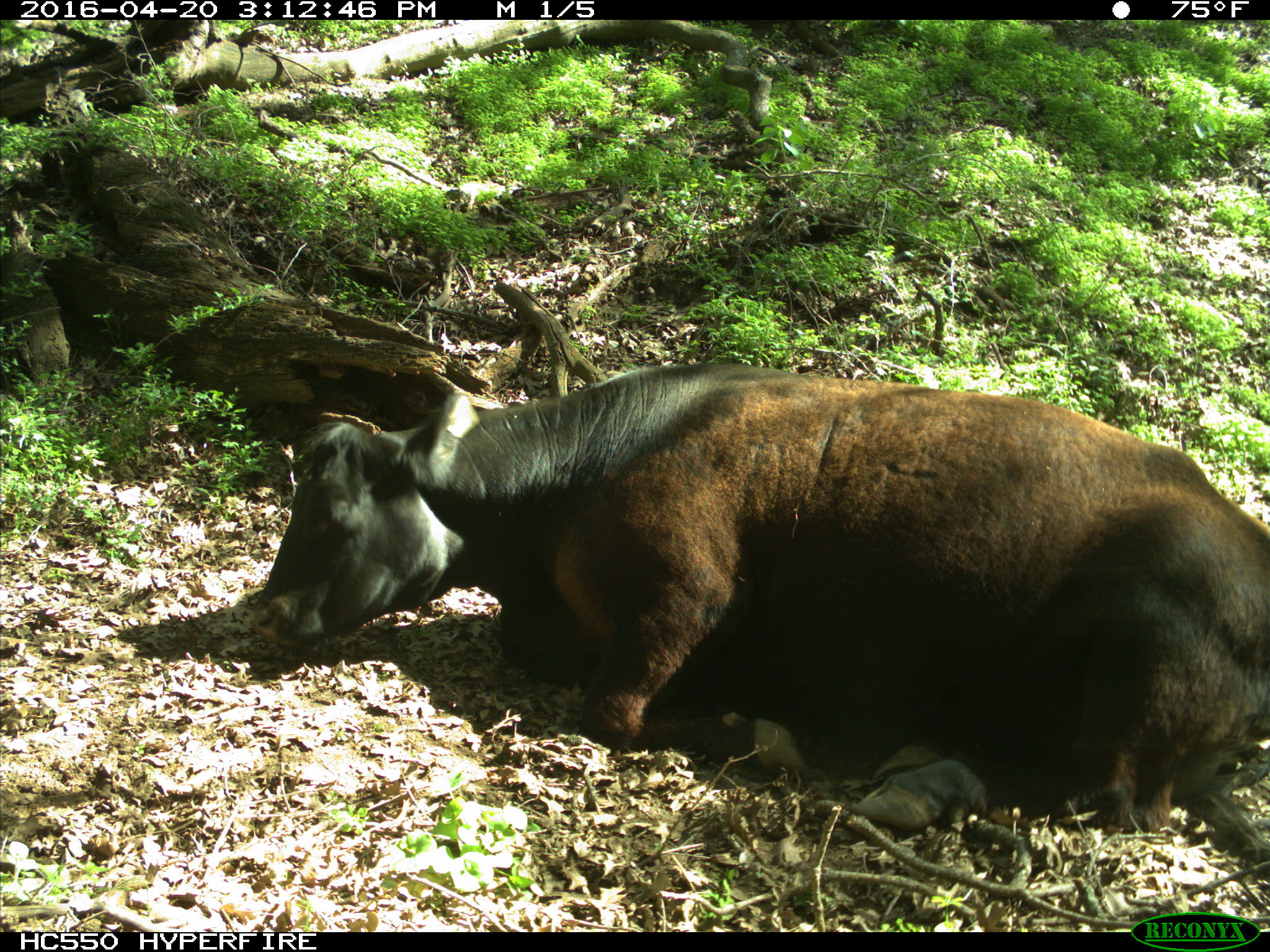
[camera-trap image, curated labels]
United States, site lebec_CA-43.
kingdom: Animalia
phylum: Chordata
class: Mammalia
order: Artiodactyla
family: Bovidae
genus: Bos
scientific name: Bos taurus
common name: domestic cow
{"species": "Bos taurus (domestic cow)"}